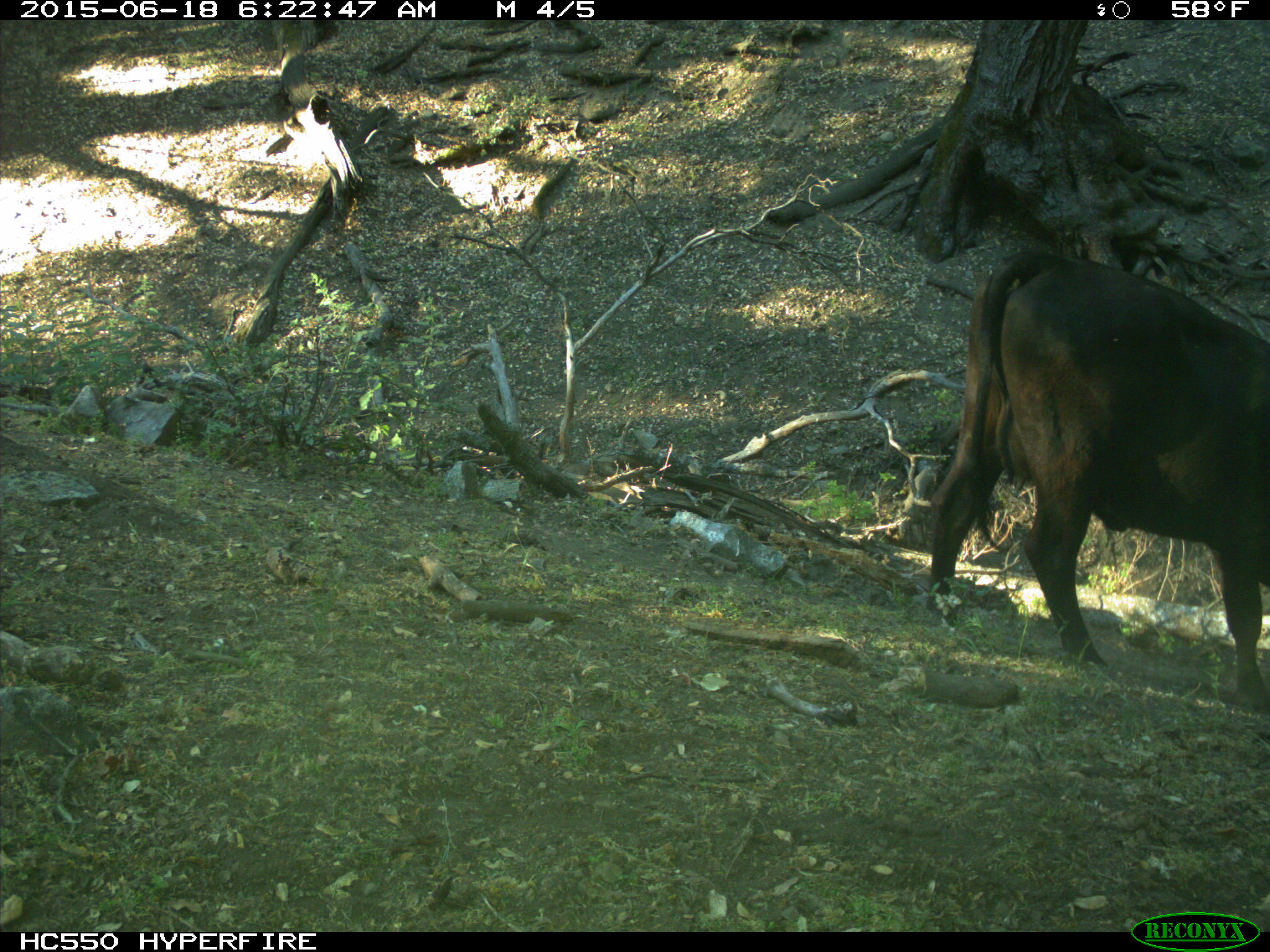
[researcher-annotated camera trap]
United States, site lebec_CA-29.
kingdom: Animalia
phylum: Chordata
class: Mammalia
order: Artiodactyla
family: Bovidae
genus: Bos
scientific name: Bos taurus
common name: domestic cow